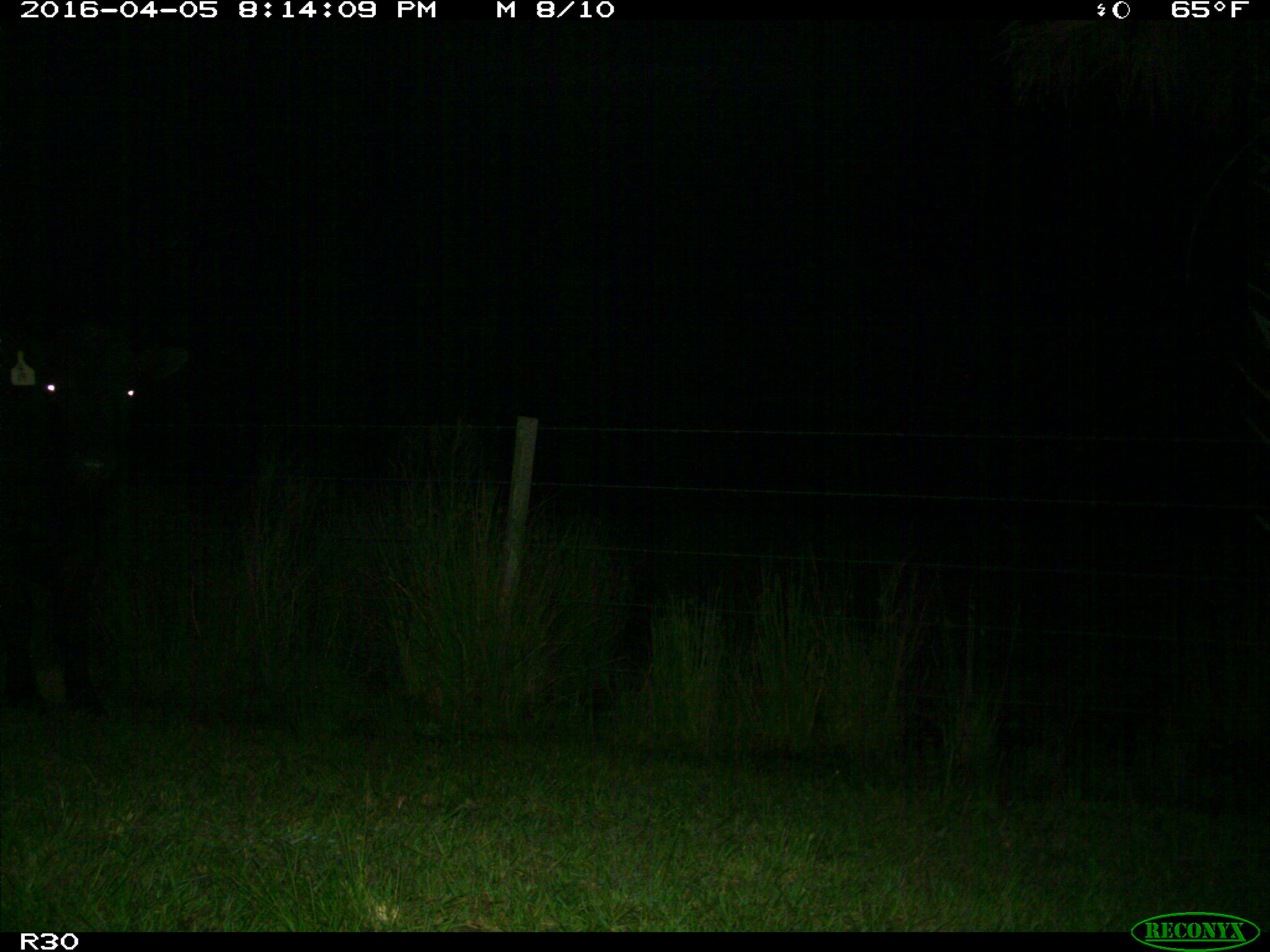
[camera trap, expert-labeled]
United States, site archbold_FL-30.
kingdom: Animalia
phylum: Chordata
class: Mammalia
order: Artiodactyla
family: Bovidae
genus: Bos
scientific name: Bos taurus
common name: domestic cow